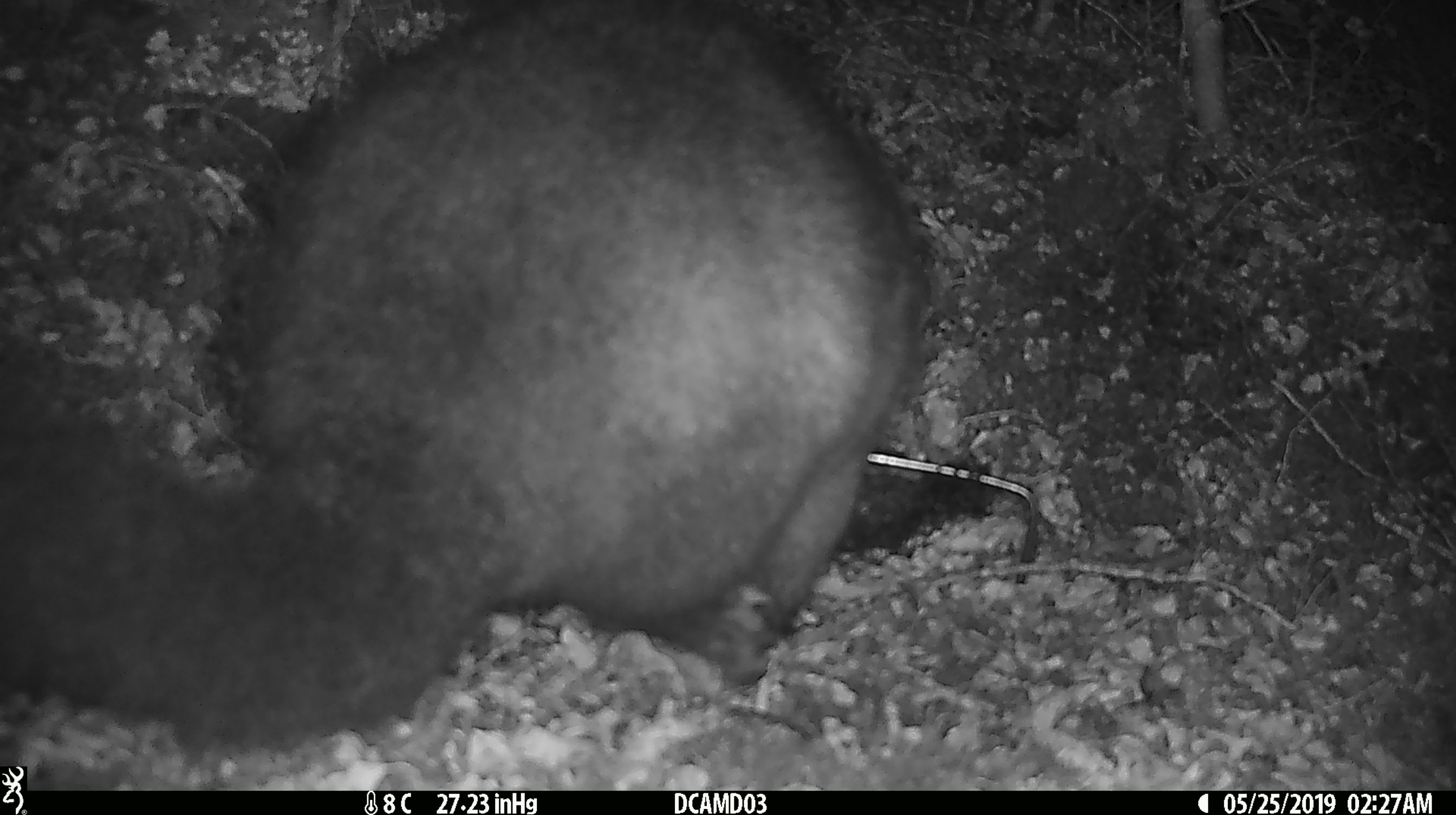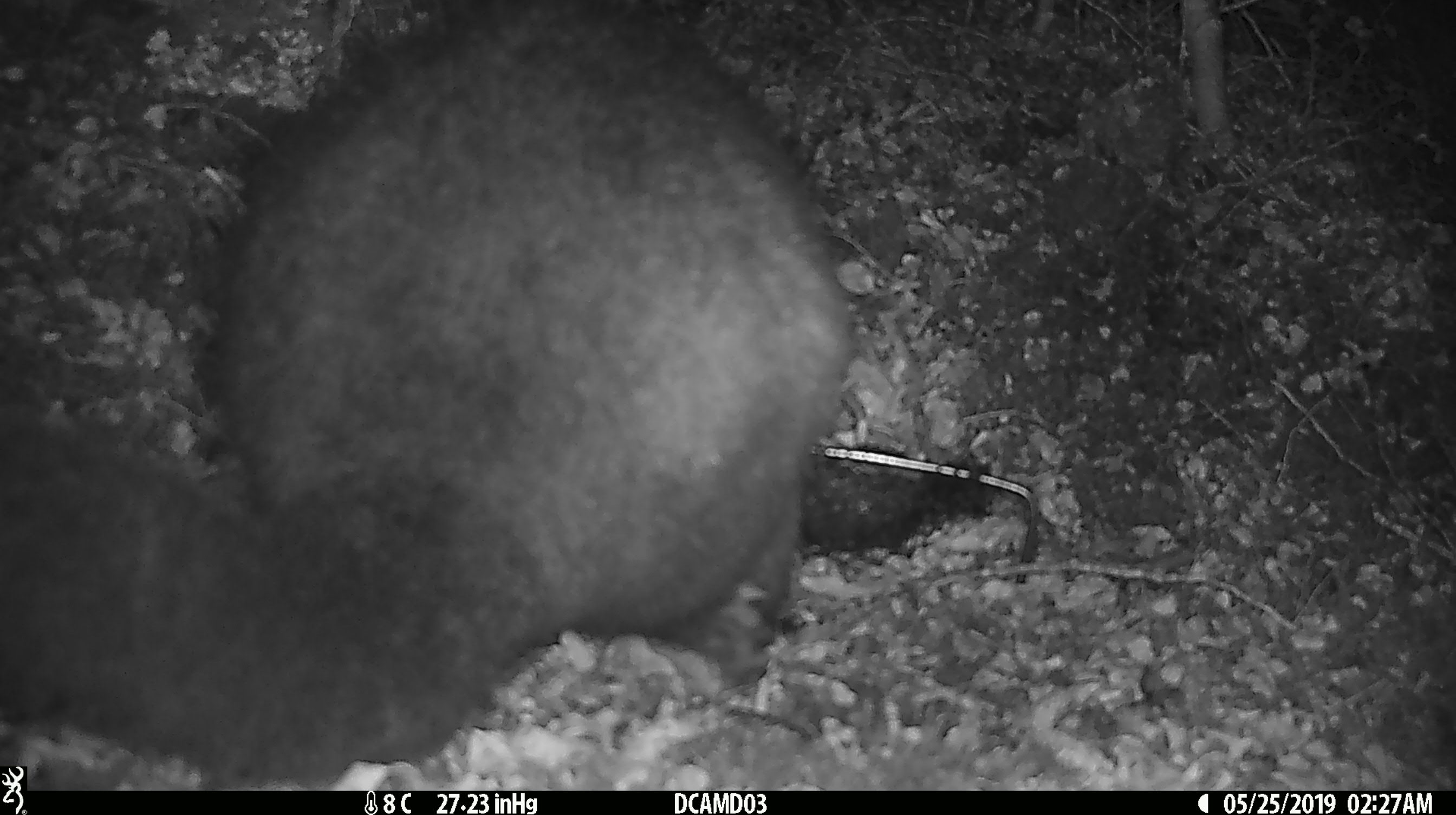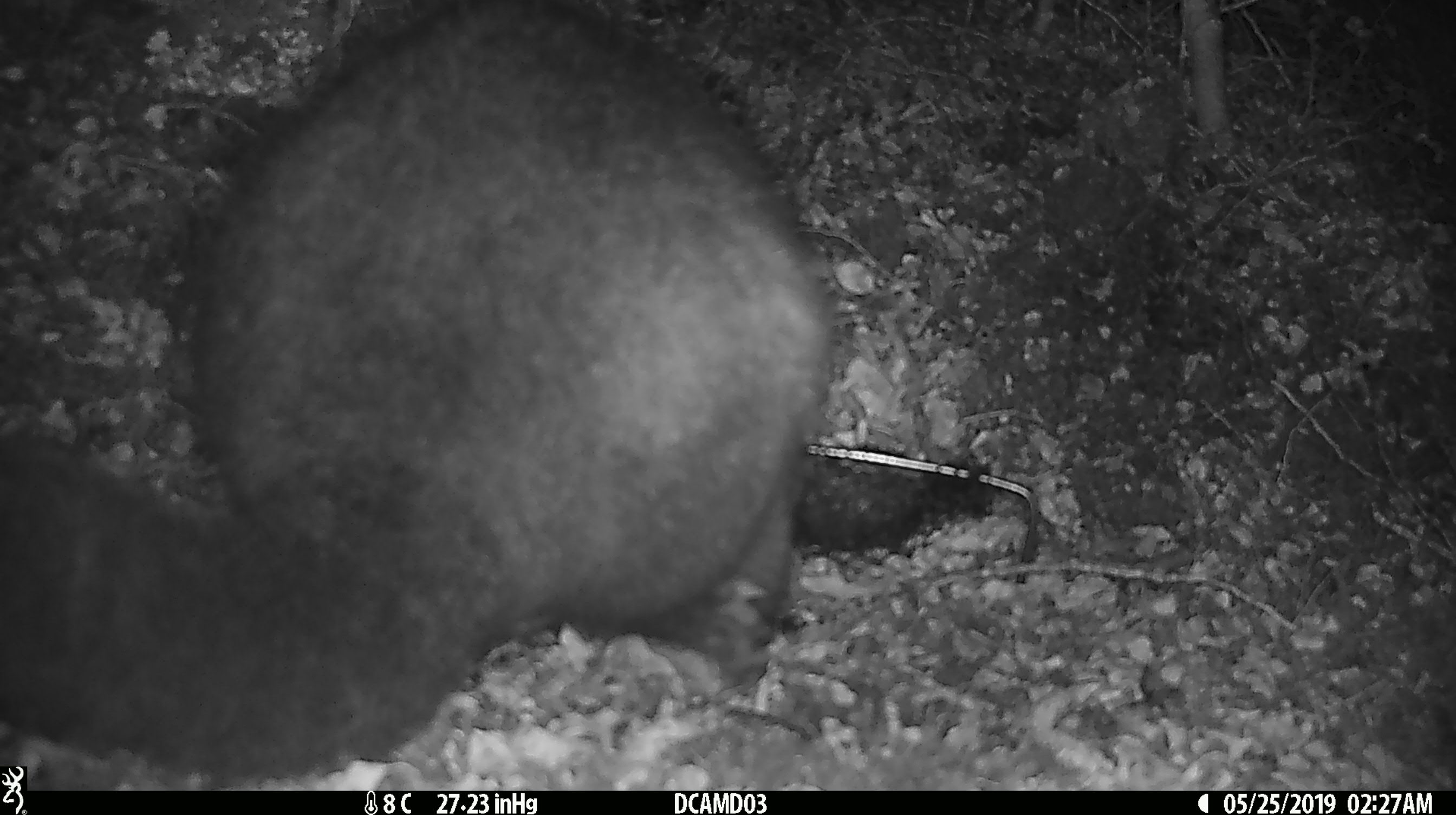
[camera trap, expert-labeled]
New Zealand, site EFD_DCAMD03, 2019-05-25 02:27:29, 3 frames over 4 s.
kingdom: Animalia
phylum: Chordata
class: Mammalia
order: Diprotodontia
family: Phalangeridae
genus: Trichosurus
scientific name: Trichosurus vulpecula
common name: common brushtail possum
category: possum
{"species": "possum (common brushtail possum) (Trichosurus vulpecula)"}